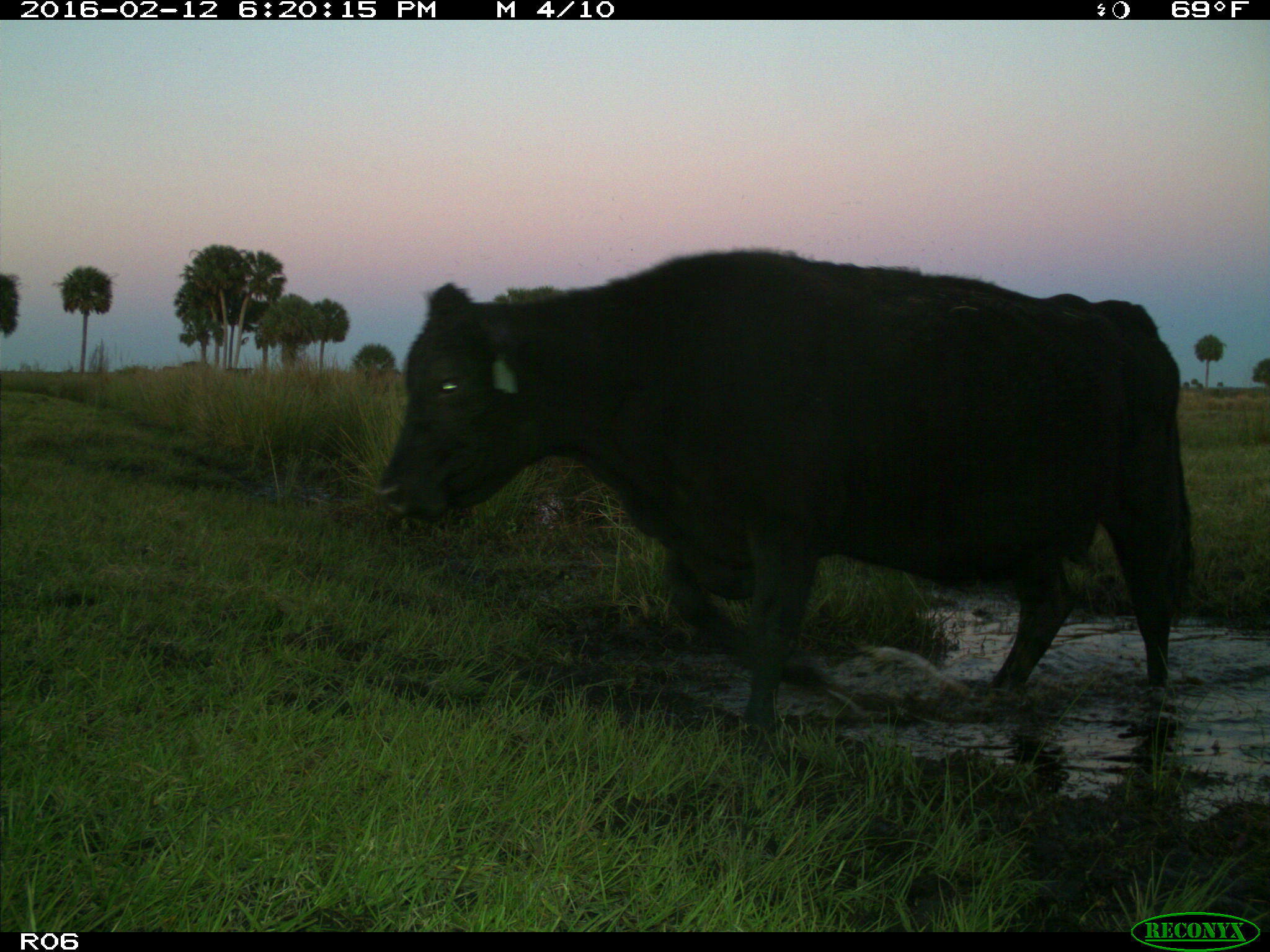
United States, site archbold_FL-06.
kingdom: Animalia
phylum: Chordata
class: Mammalia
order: Artiodactyla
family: Bovidae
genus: Bos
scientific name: Bos taurus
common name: domestic cow